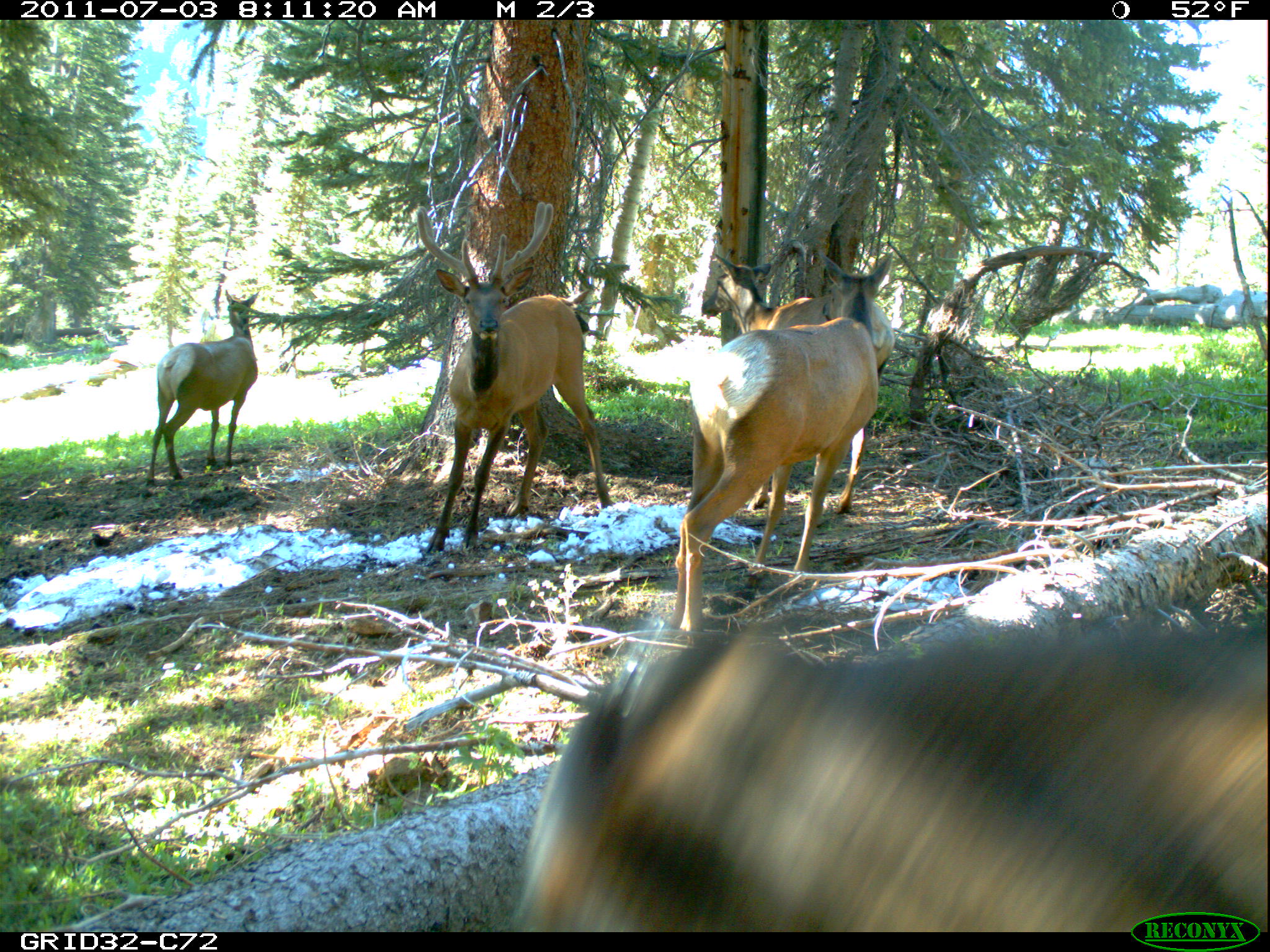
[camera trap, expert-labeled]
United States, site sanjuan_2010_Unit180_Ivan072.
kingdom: Animalia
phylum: Chordata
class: Mammalia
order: Artiodactyla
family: Cervidae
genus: Cervus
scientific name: Cervus elaphus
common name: red deer